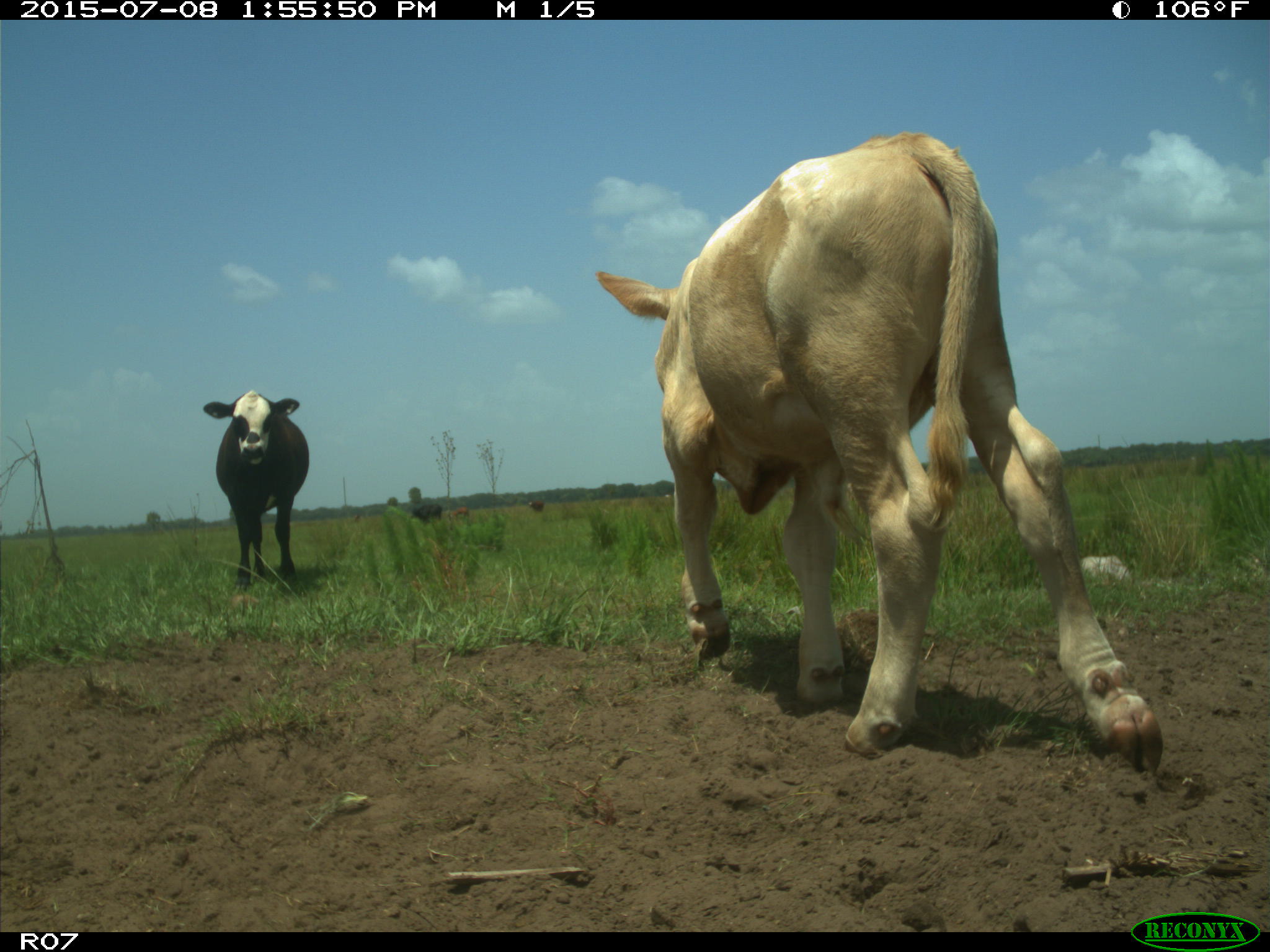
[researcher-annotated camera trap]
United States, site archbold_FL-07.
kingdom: Animalia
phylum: Chordata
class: Mammalia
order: Artiodactyla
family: Bovidae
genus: Bos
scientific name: Bos taurus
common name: domestic cow